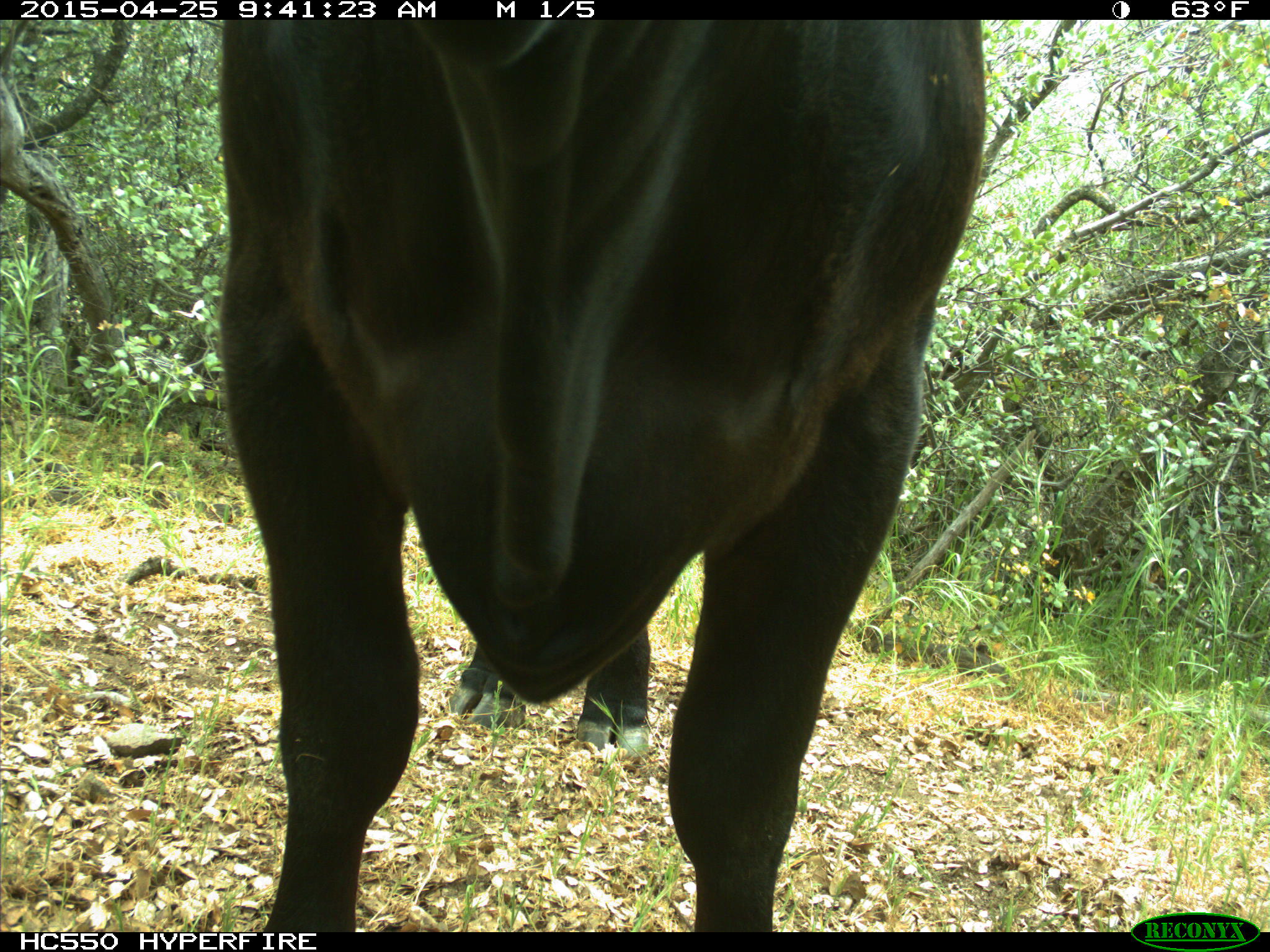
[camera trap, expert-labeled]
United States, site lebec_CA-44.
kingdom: Animalia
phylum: Chordata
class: Mammalia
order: Artiodactyla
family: Suidae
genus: Sus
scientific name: Sus scrofa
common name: wild boar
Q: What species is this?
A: Sus scrofa (wild boar).